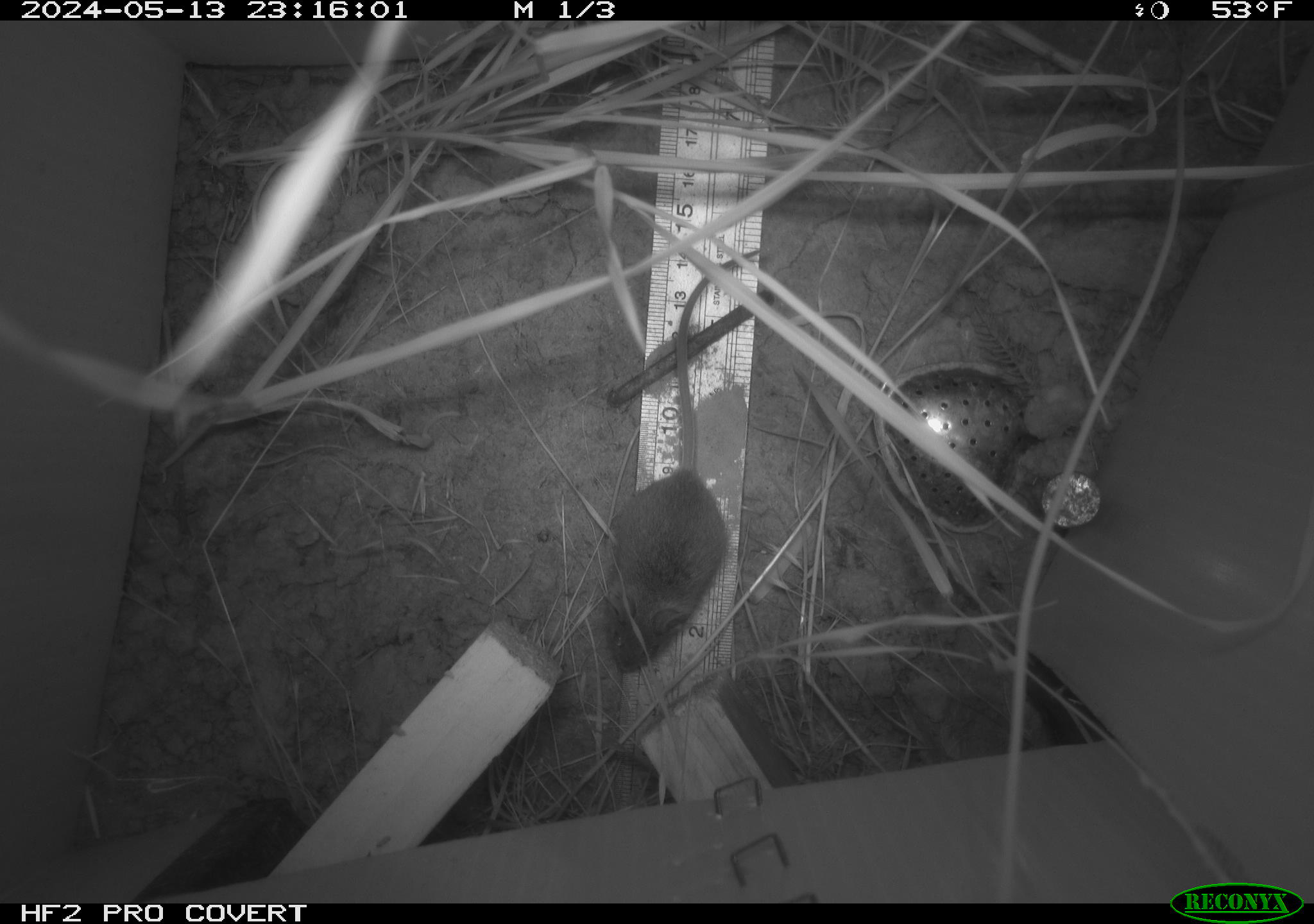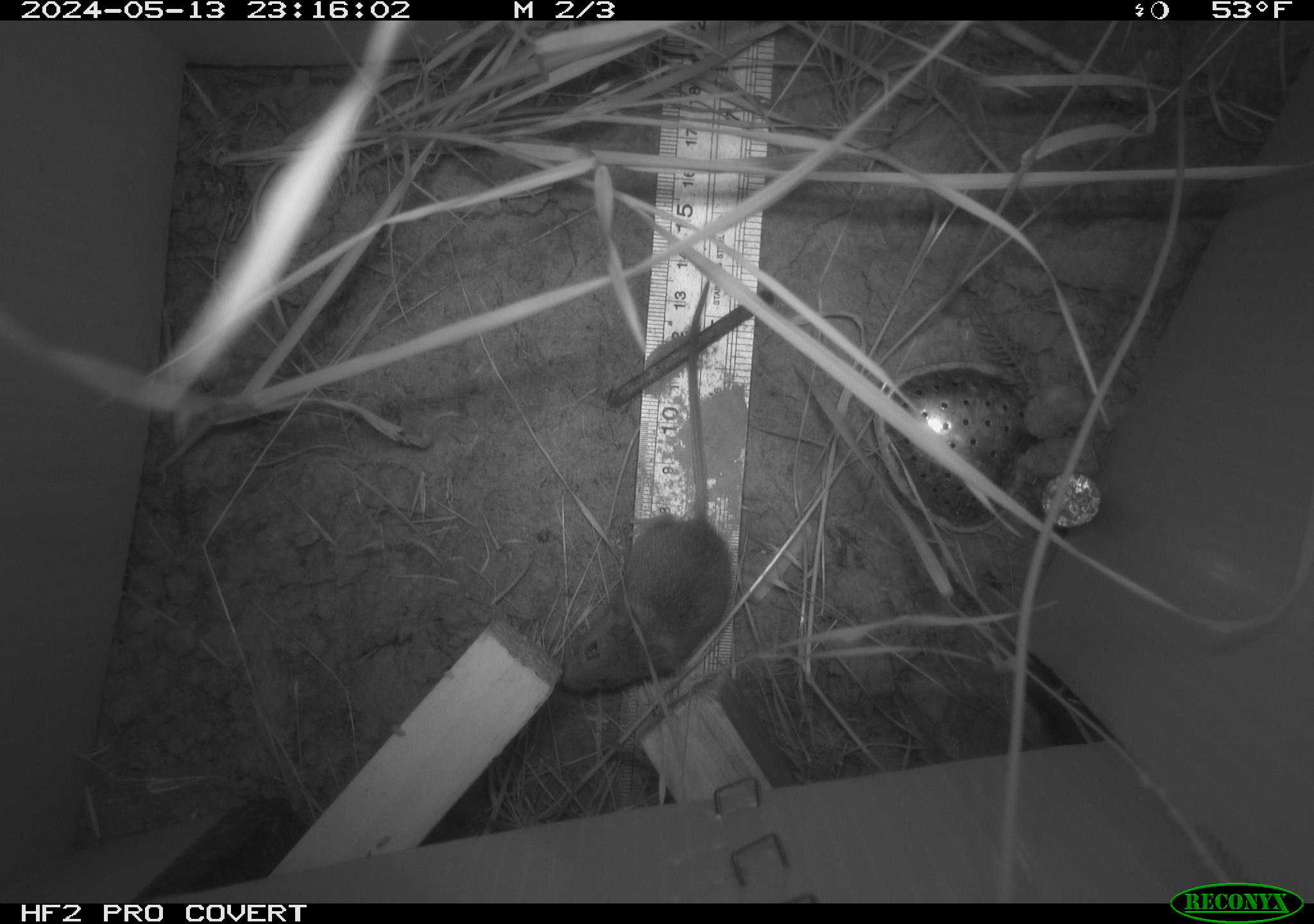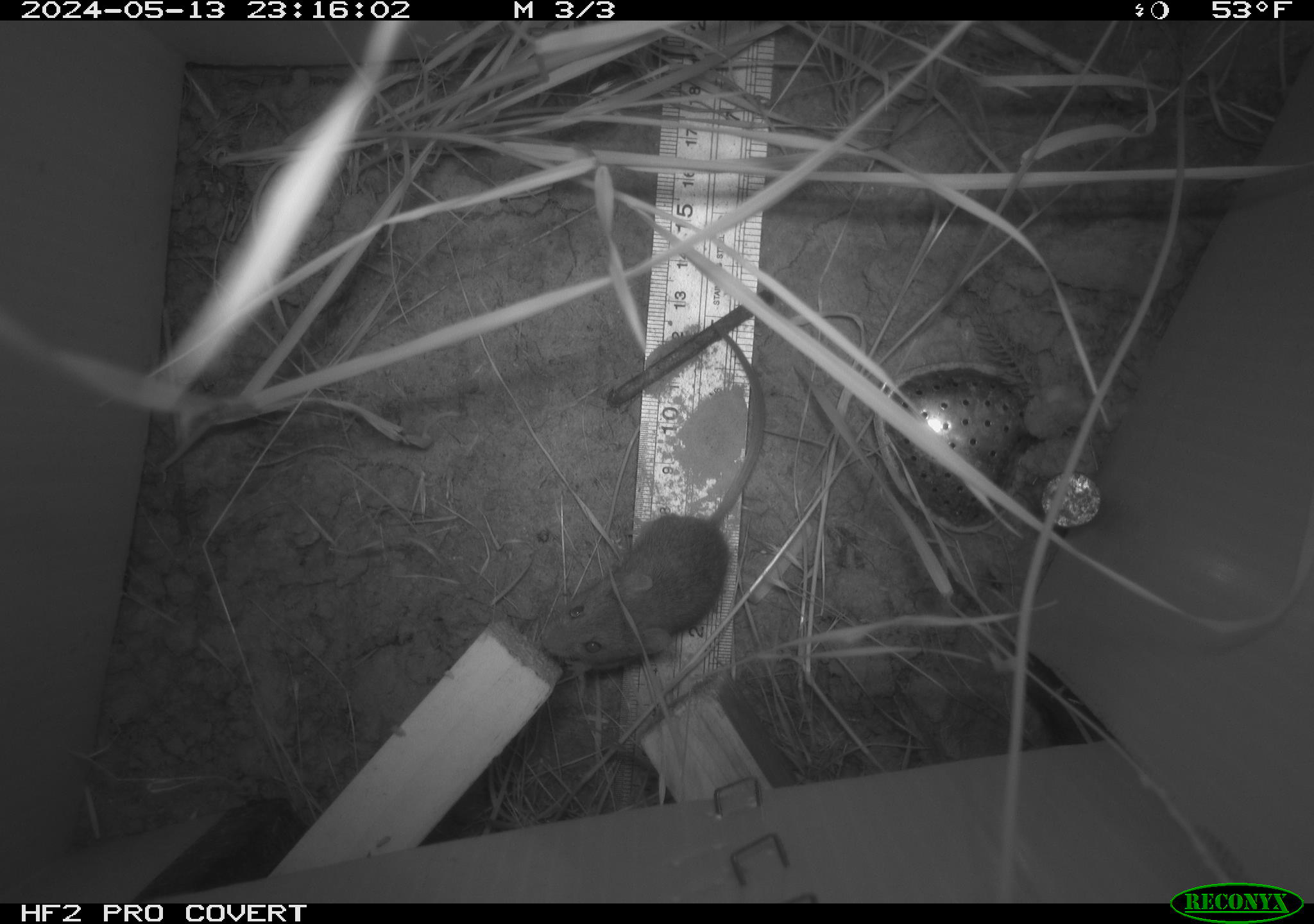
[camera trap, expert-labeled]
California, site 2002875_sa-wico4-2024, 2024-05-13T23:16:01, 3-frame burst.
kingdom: Animalia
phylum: Chordata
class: Mammalia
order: Rodentia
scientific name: Rodentia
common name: mouse species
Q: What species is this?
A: Mouse species (Rodentia).